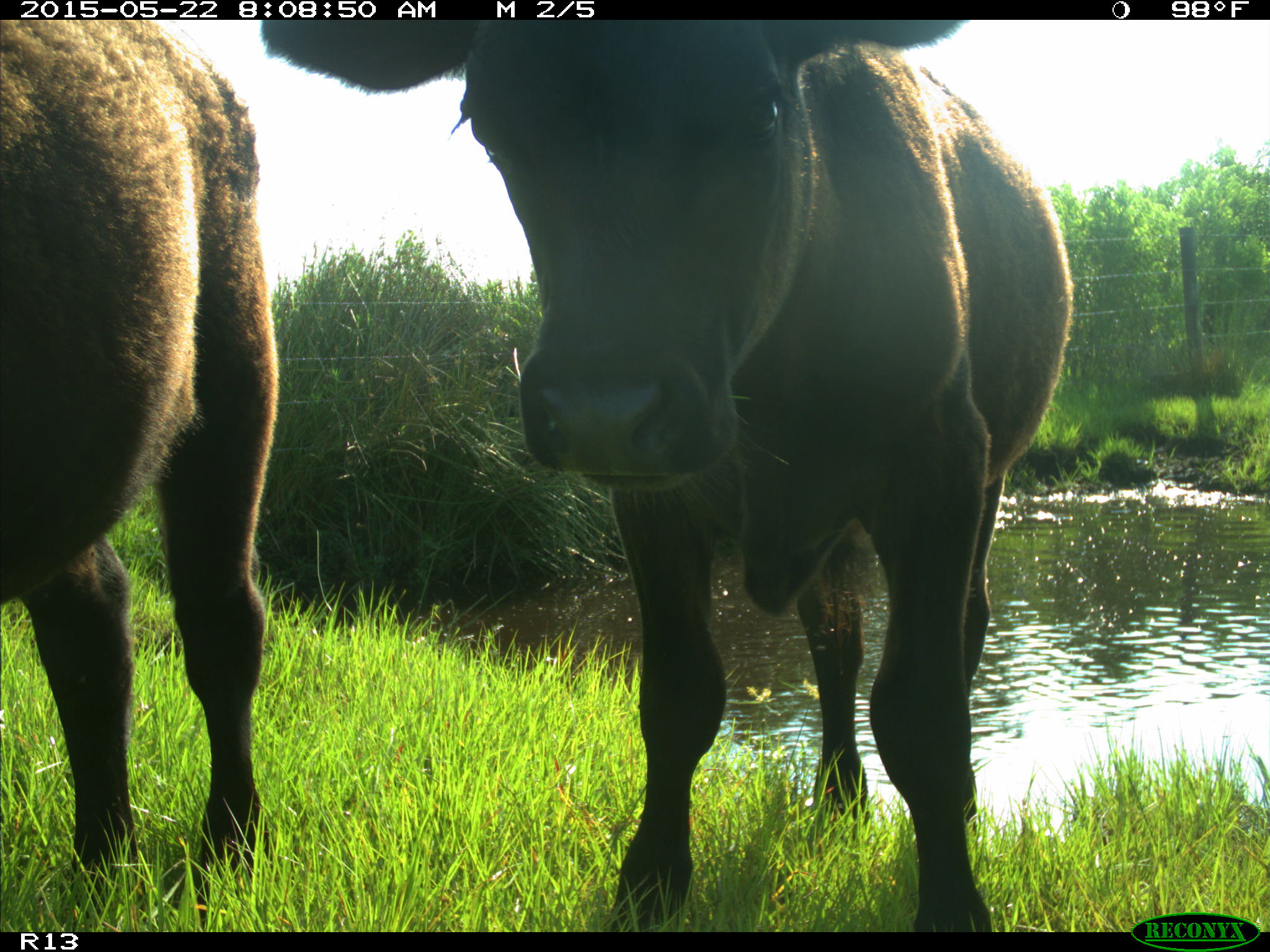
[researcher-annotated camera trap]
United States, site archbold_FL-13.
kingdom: Animalia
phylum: Chordata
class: Mammalia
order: Artiodactyla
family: Bovidae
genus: Bos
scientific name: Bos taurus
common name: domestic cow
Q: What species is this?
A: Bos taurus (domestic cow).